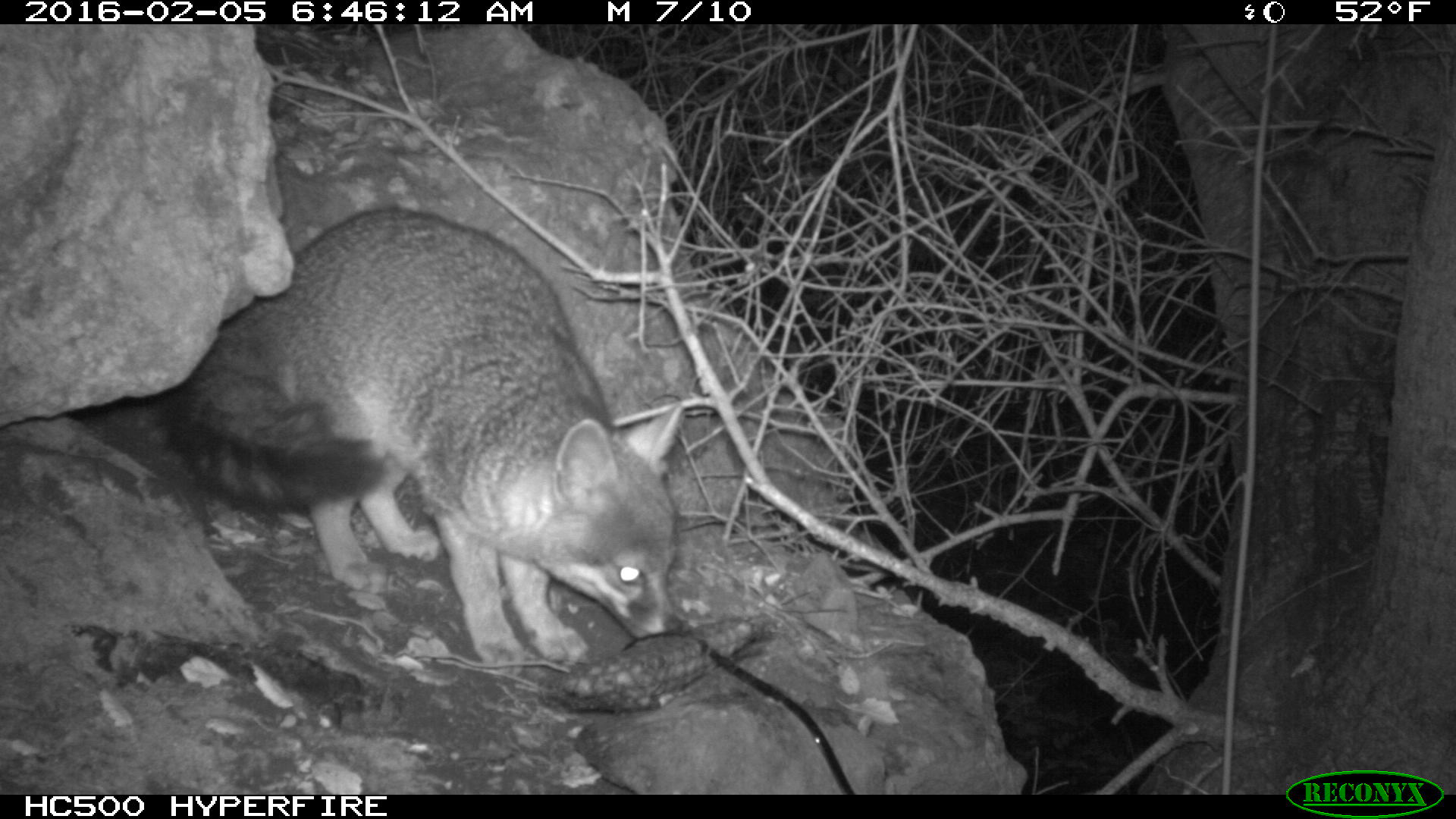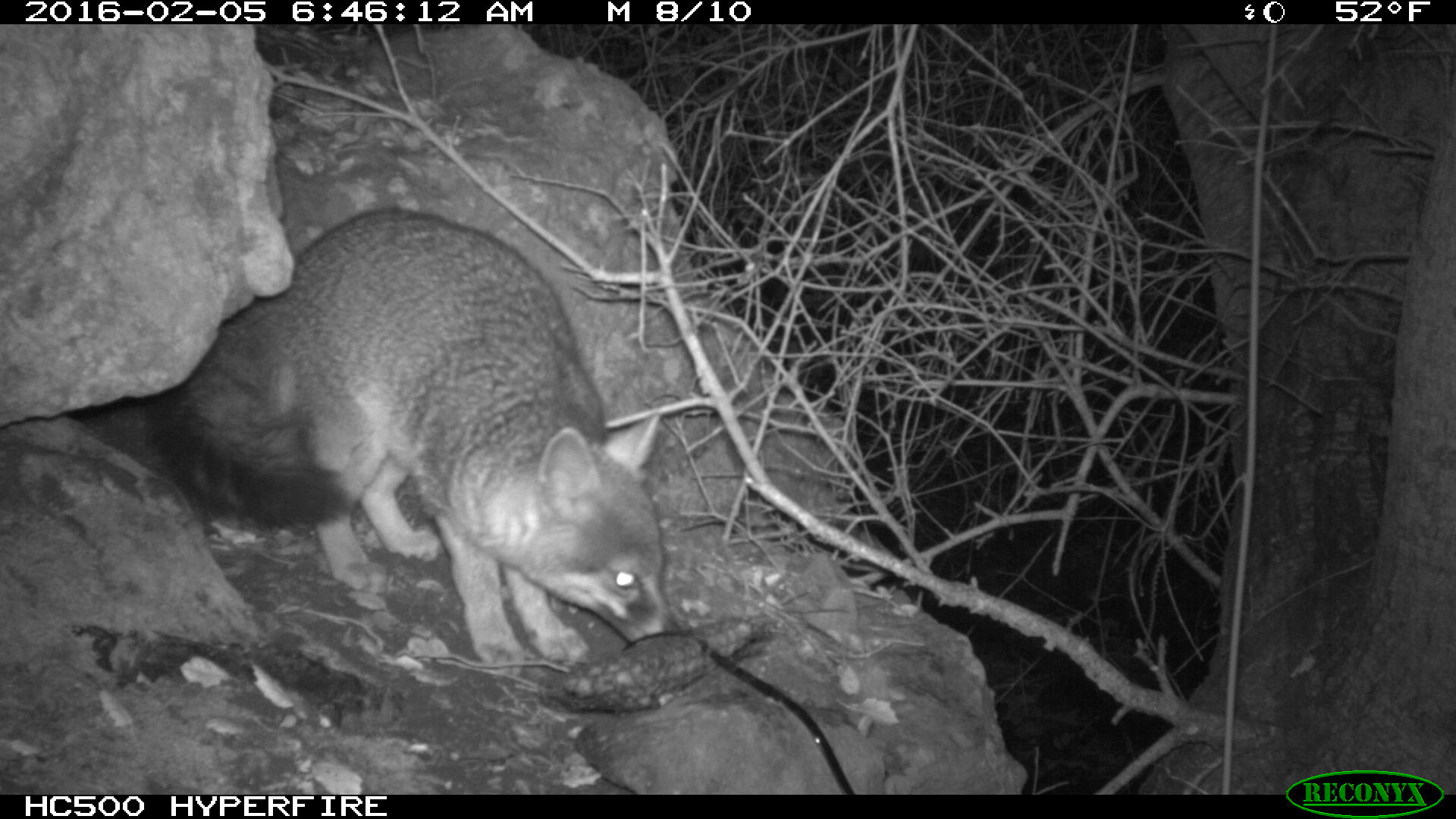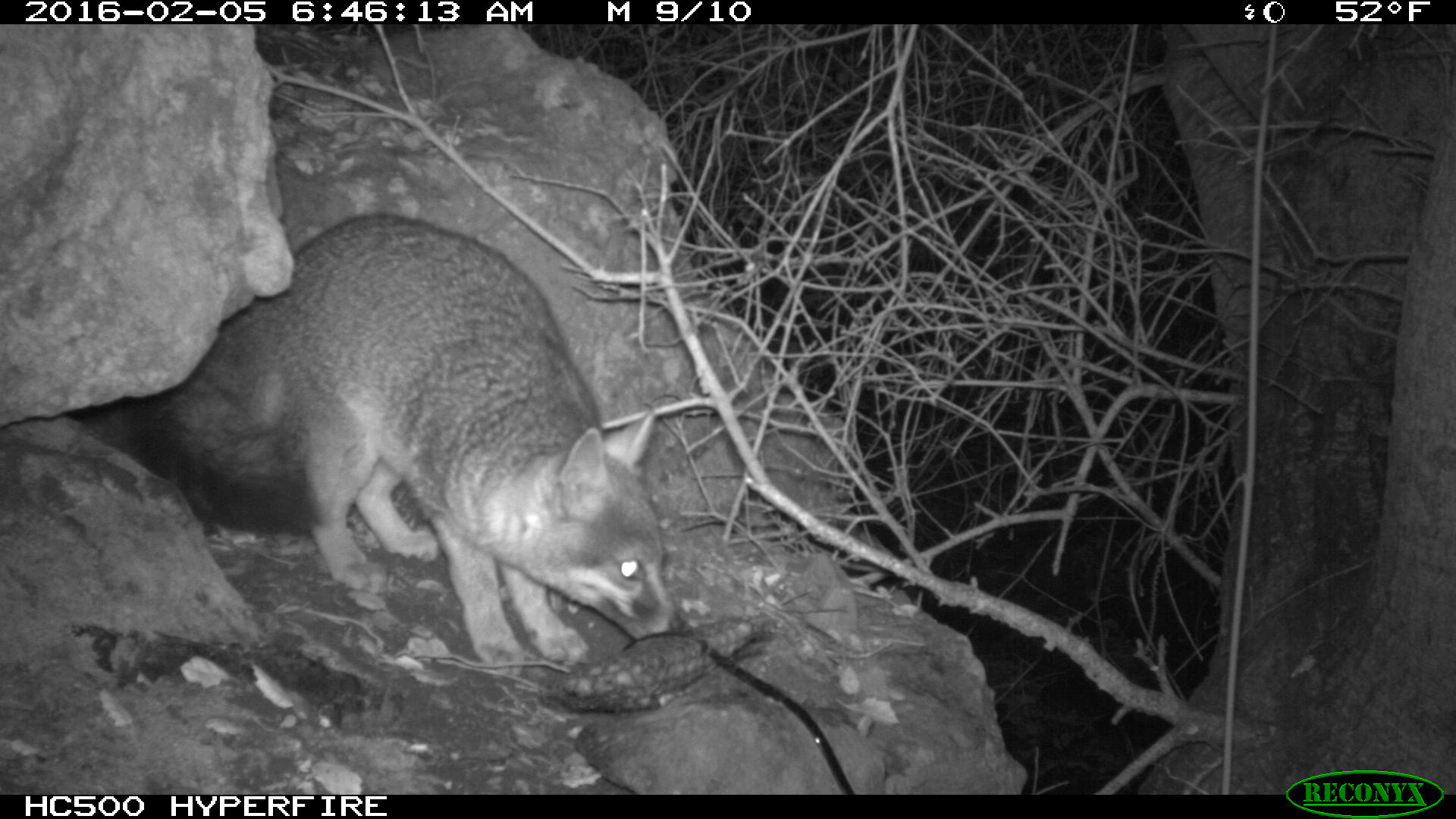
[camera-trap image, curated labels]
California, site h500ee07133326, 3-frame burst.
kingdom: Animalia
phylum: Chordata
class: Mammalia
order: Carnivora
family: Canidae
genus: Urocyon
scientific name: Urocyon littoralis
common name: island fox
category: fox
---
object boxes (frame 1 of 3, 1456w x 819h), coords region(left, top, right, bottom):
fox: region(157, 203, 687, 675)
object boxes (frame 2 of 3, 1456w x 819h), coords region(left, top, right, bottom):
fox: region(143, 206, 680, 674)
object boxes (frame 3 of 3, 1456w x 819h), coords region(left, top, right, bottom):
fox: region(136, 215, 685, 682)